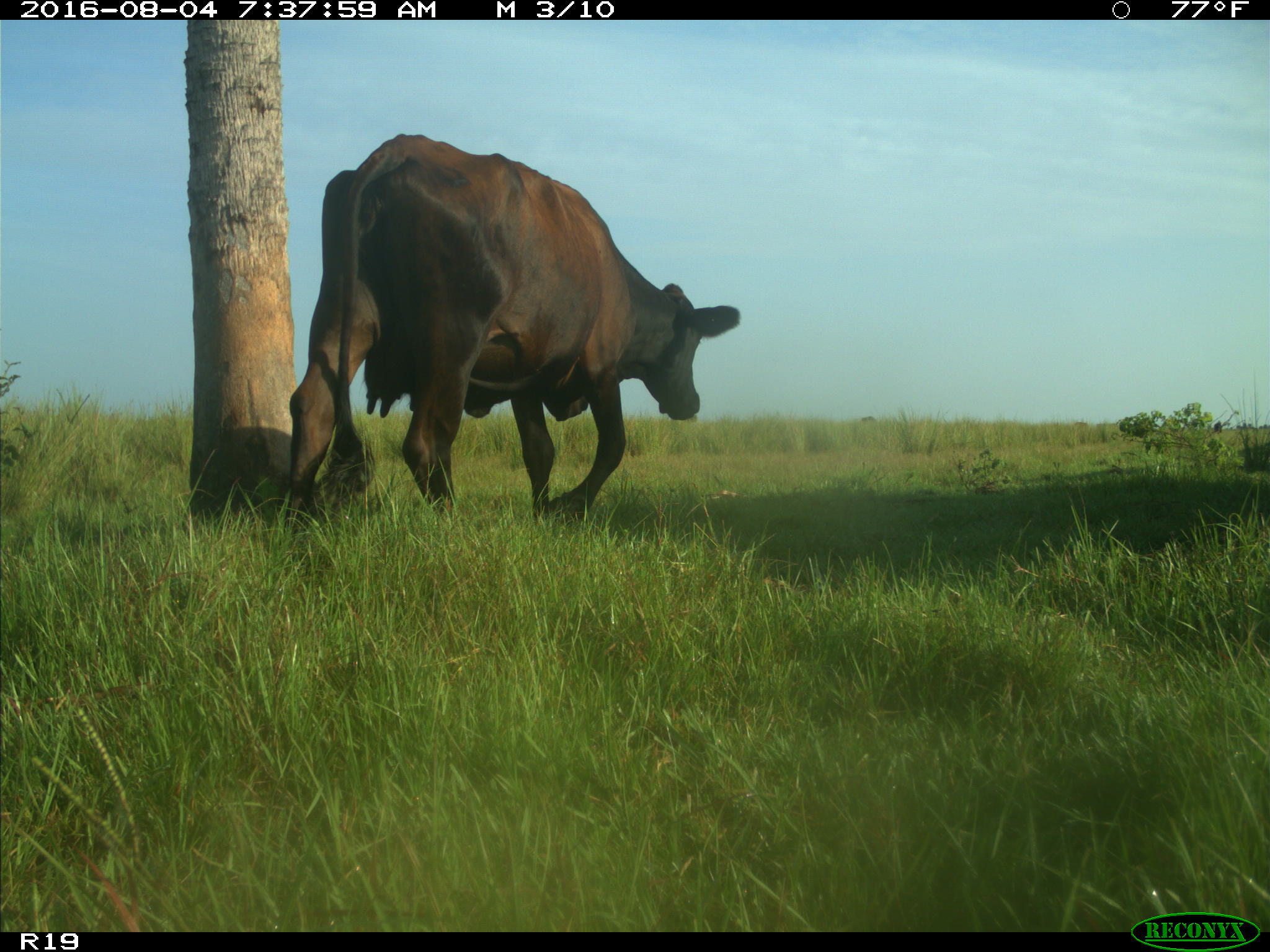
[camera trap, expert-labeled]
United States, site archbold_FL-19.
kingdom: Animalia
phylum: Chordata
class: Mammalia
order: Artiodactyla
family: Bovidae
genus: Bos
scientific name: Bos taurus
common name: domestic cow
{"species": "Bos taurus (domestic cow)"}